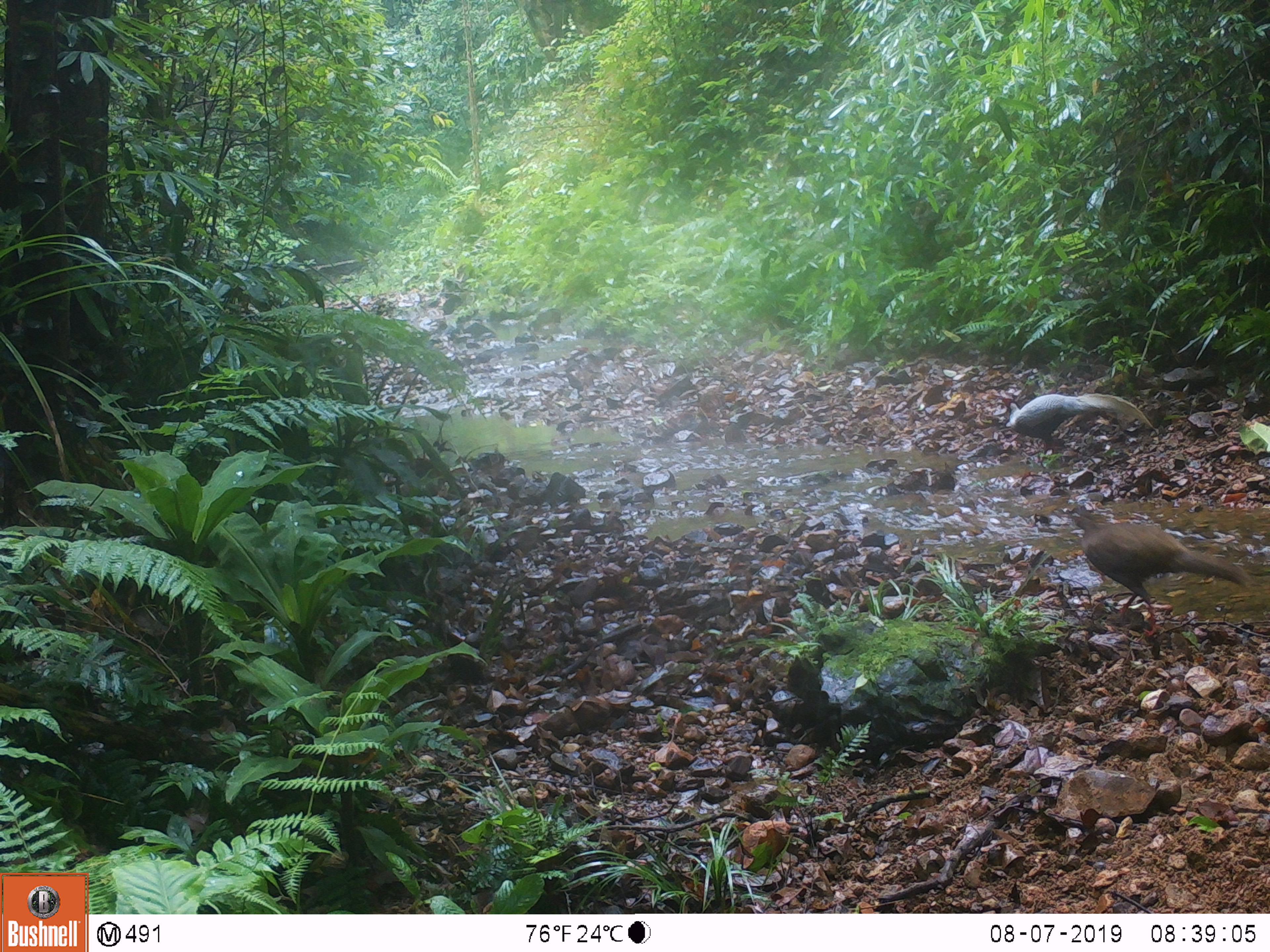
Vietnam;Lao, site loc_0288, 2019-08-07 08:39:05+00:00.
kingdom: Animalia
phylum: Chordata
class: Aves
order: Galliformes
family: Phasianidae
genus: Lophura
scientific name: Lophura nycthemera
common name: silver pheasant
Silver pheasant (Lophura nycthemera). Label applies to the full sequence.